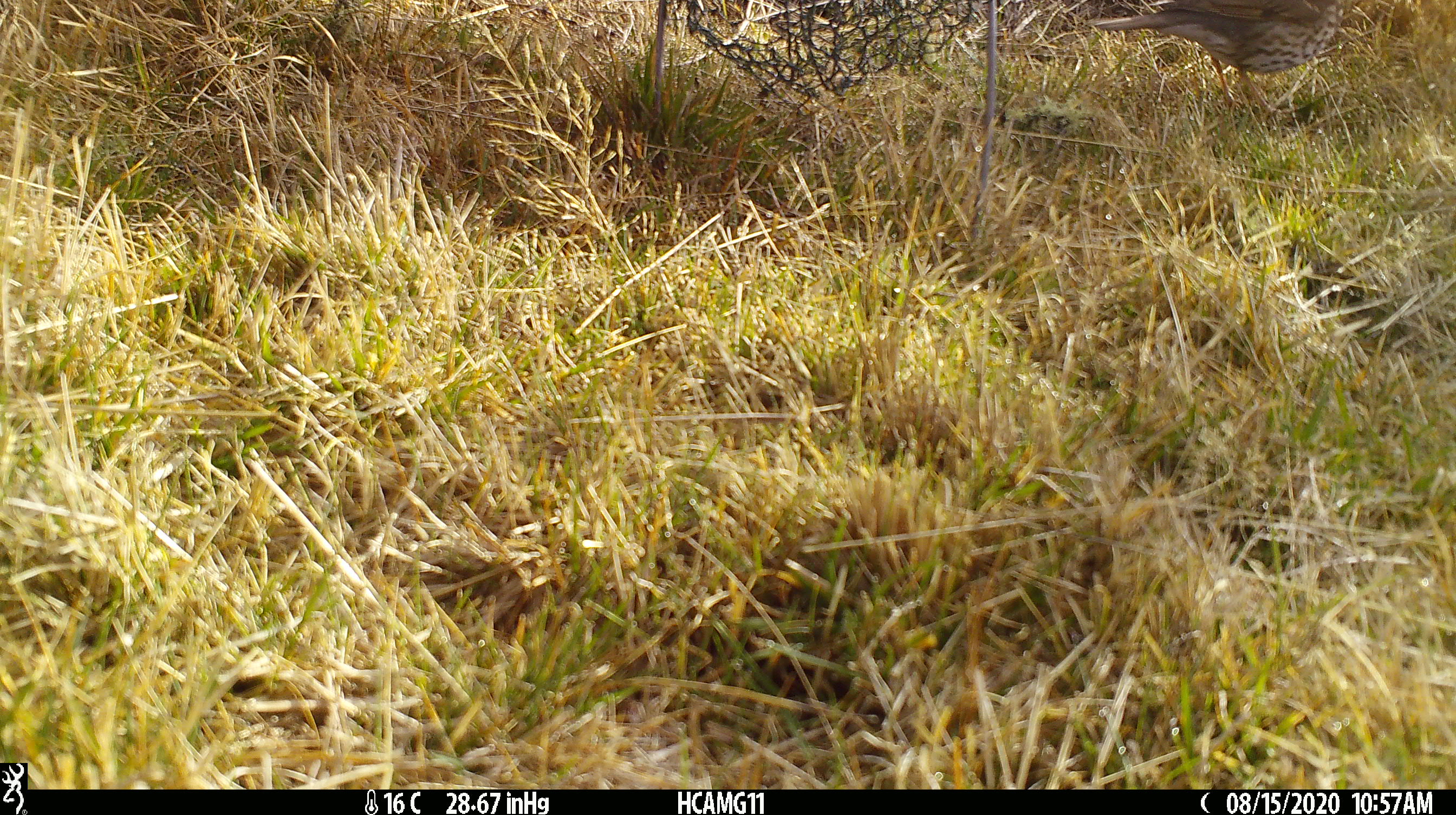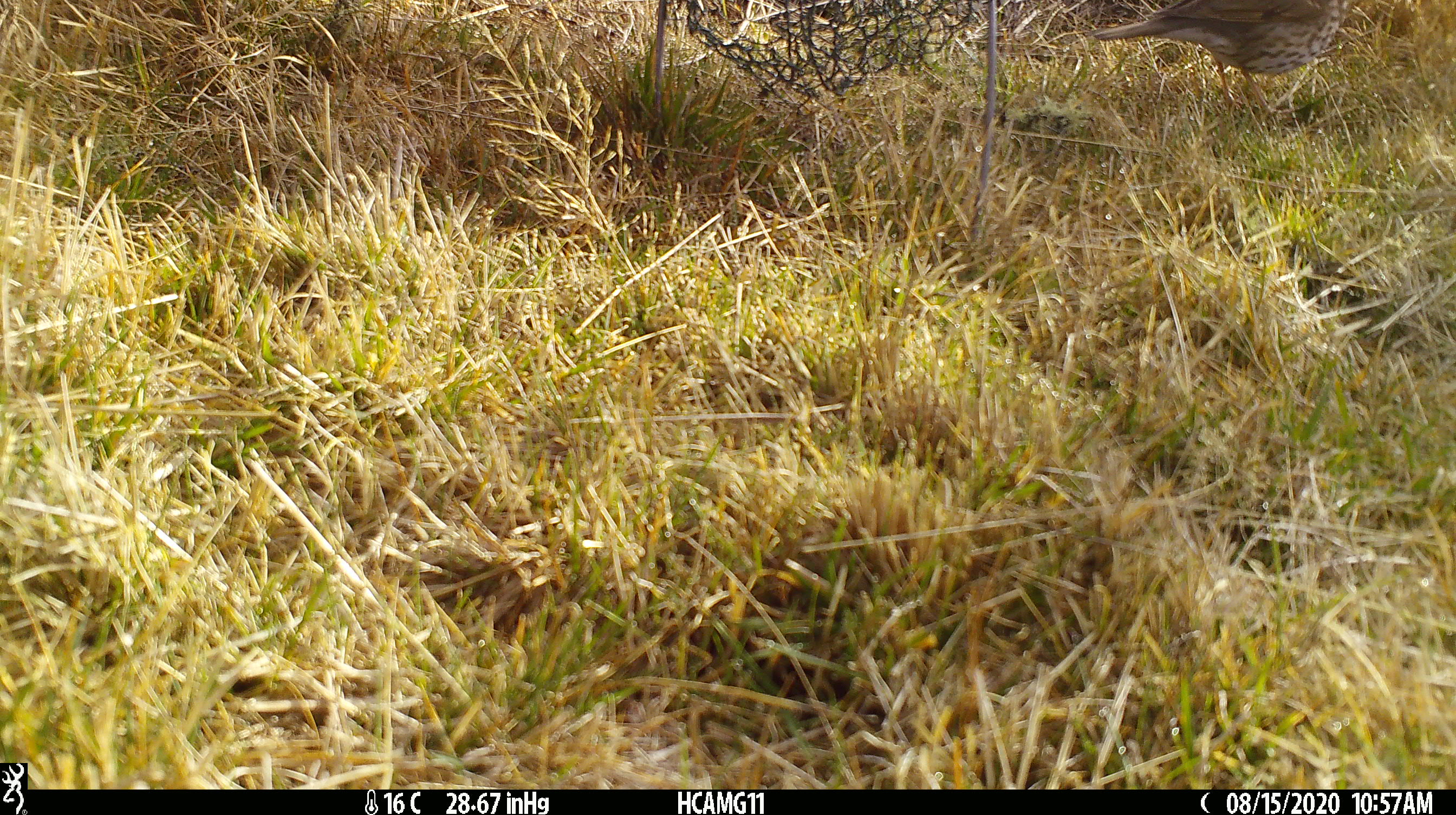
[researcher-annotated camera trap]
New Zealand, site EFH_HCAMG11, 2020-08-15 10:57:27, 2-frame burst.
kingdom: Animalia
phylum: Chordata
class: Aves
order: Passeriformes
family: Turdidae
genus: Turdus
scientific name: Turdus philomelos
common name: song thrush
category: thrush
Thrush (song thrush) (Turdus philomelos).